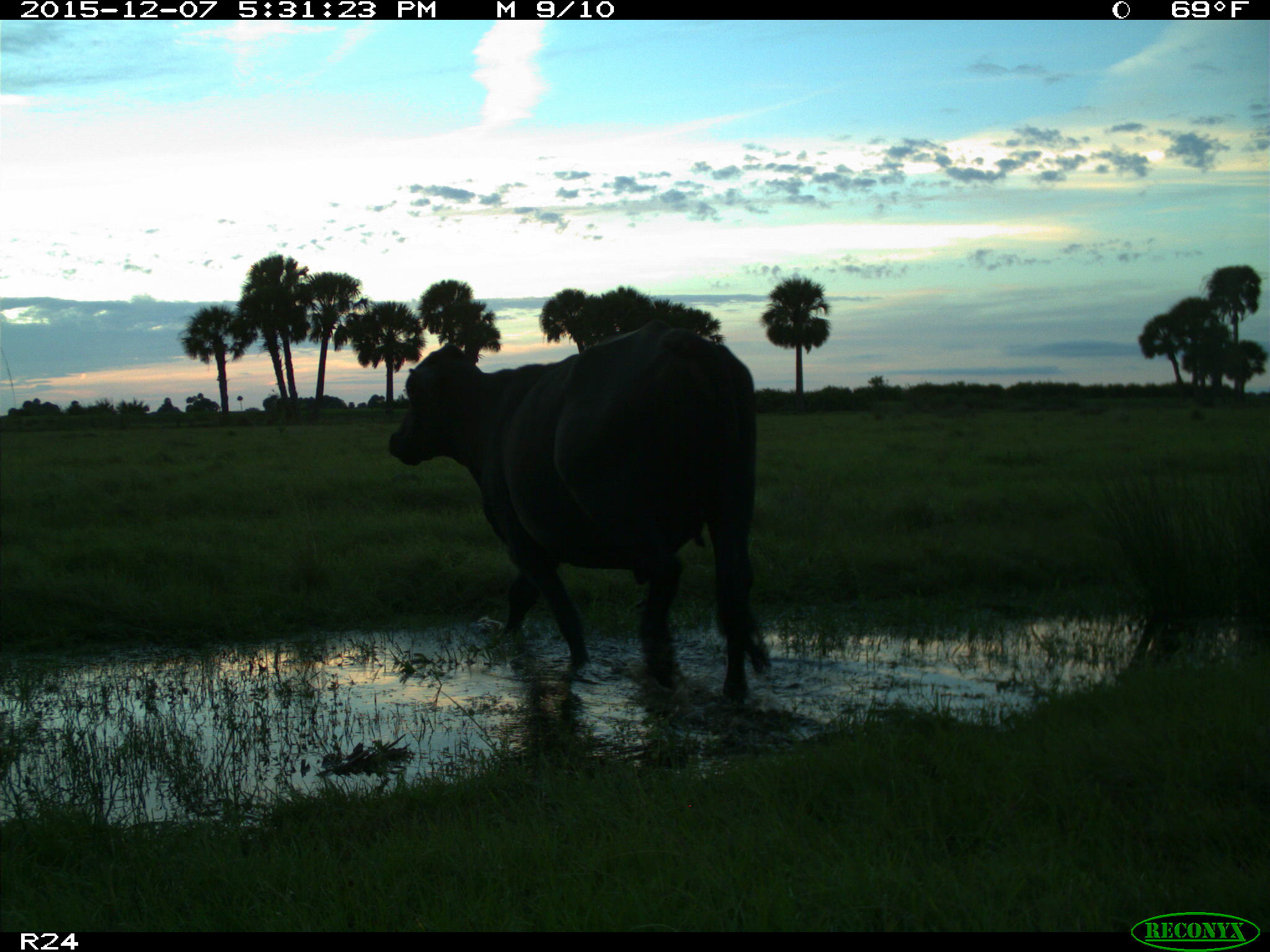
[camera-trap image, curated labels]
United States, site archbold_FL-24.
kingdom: Animalia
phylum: Chordata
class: Mammalia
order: Artiodactyla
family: Bovidae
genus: Bos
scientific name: Bos taurus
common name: domestic cow